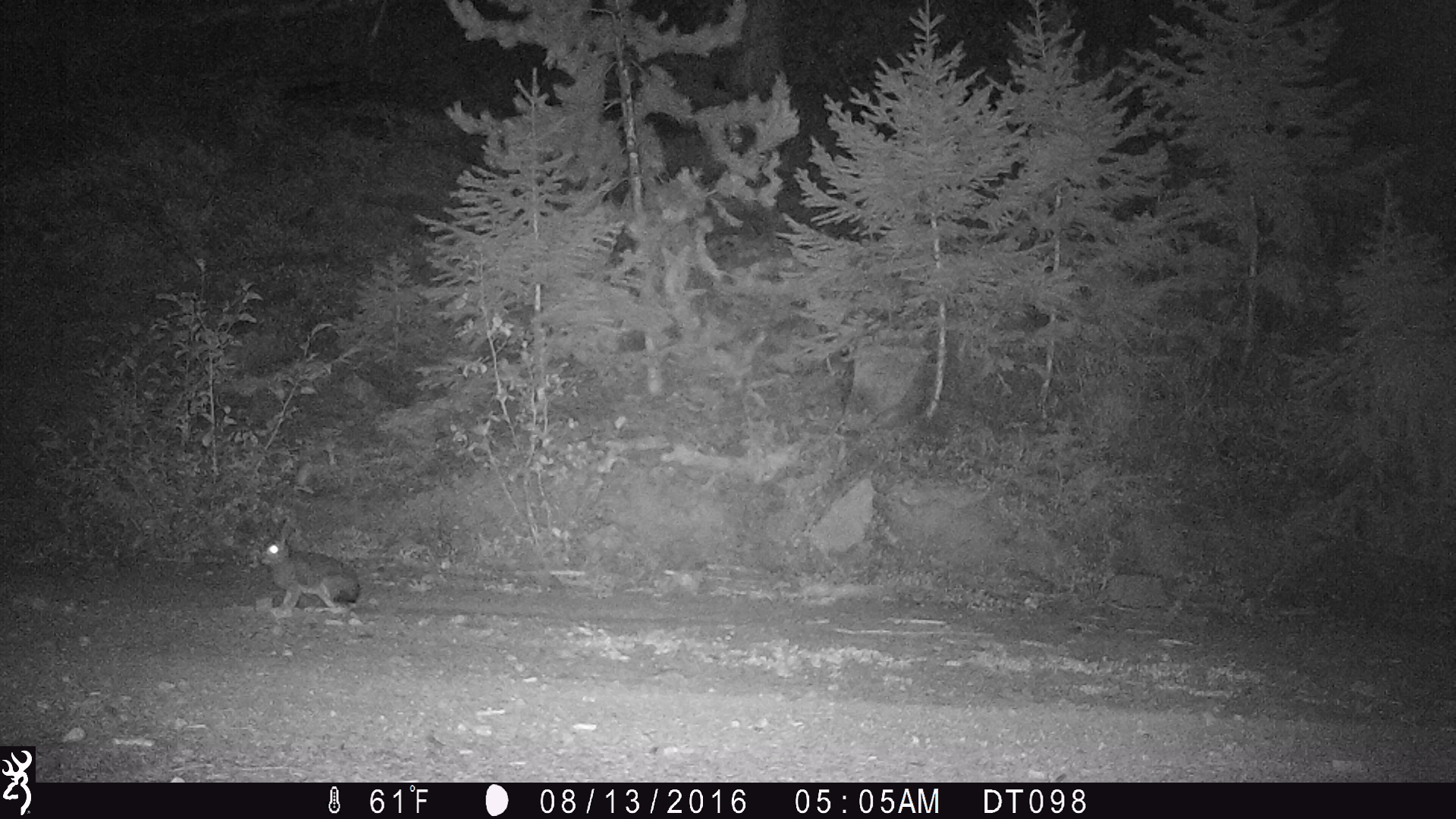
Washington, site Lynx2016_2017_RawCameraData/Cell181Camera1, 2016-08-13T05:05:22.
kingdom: Animalia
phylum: Chordata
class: Mammalia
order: Lagomorpha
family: Leporidae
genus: Lepus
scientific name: Lepus americanus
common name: snowshoe hare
Lepus americanus (snowshoe hare). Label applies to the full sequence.